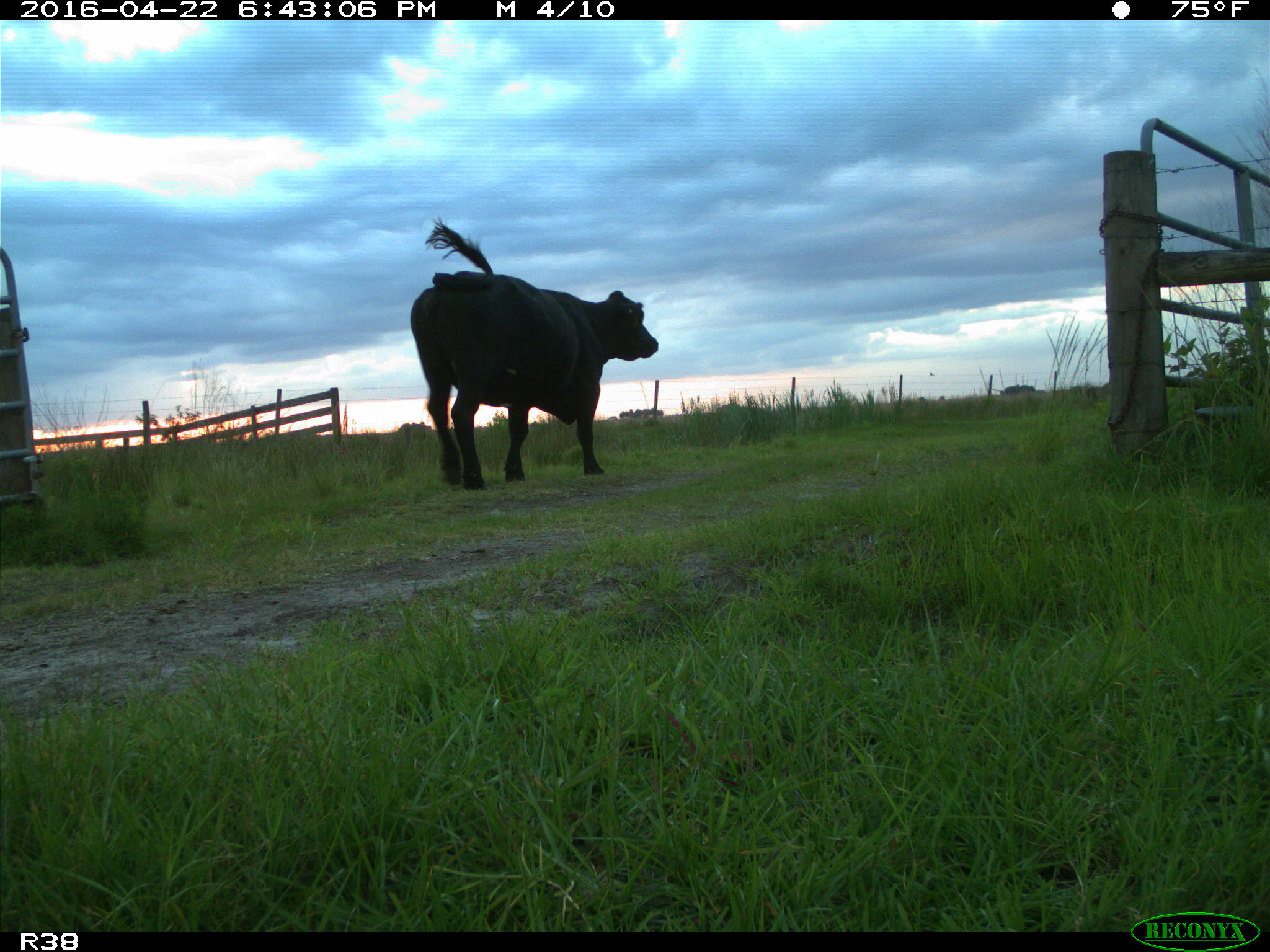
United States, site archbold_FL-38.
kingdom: Animalia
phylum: Chordata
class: Mammalia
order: Artiodactyla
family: Bovidae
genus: Bos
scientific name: Bos taurus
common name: domestic cow